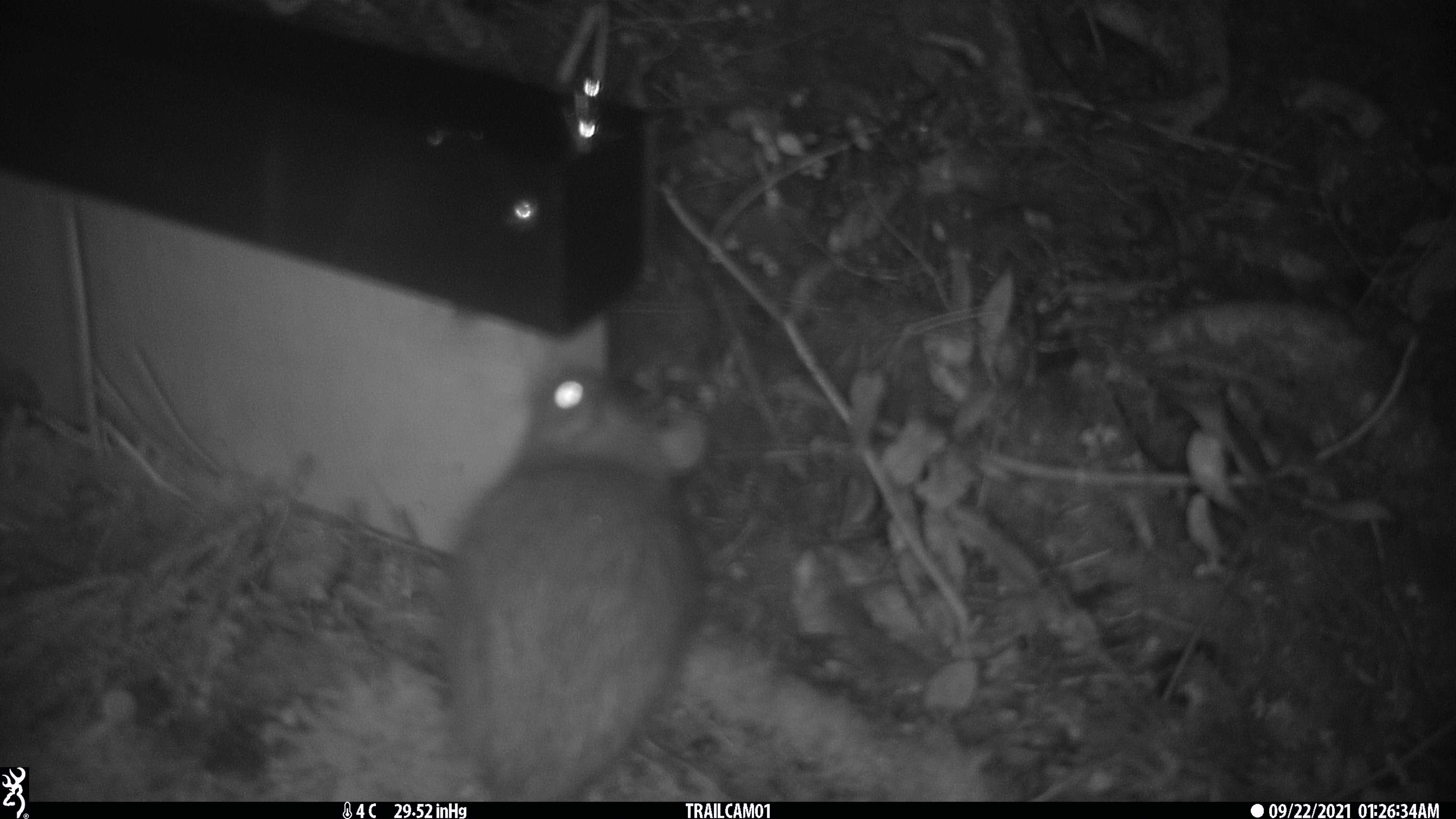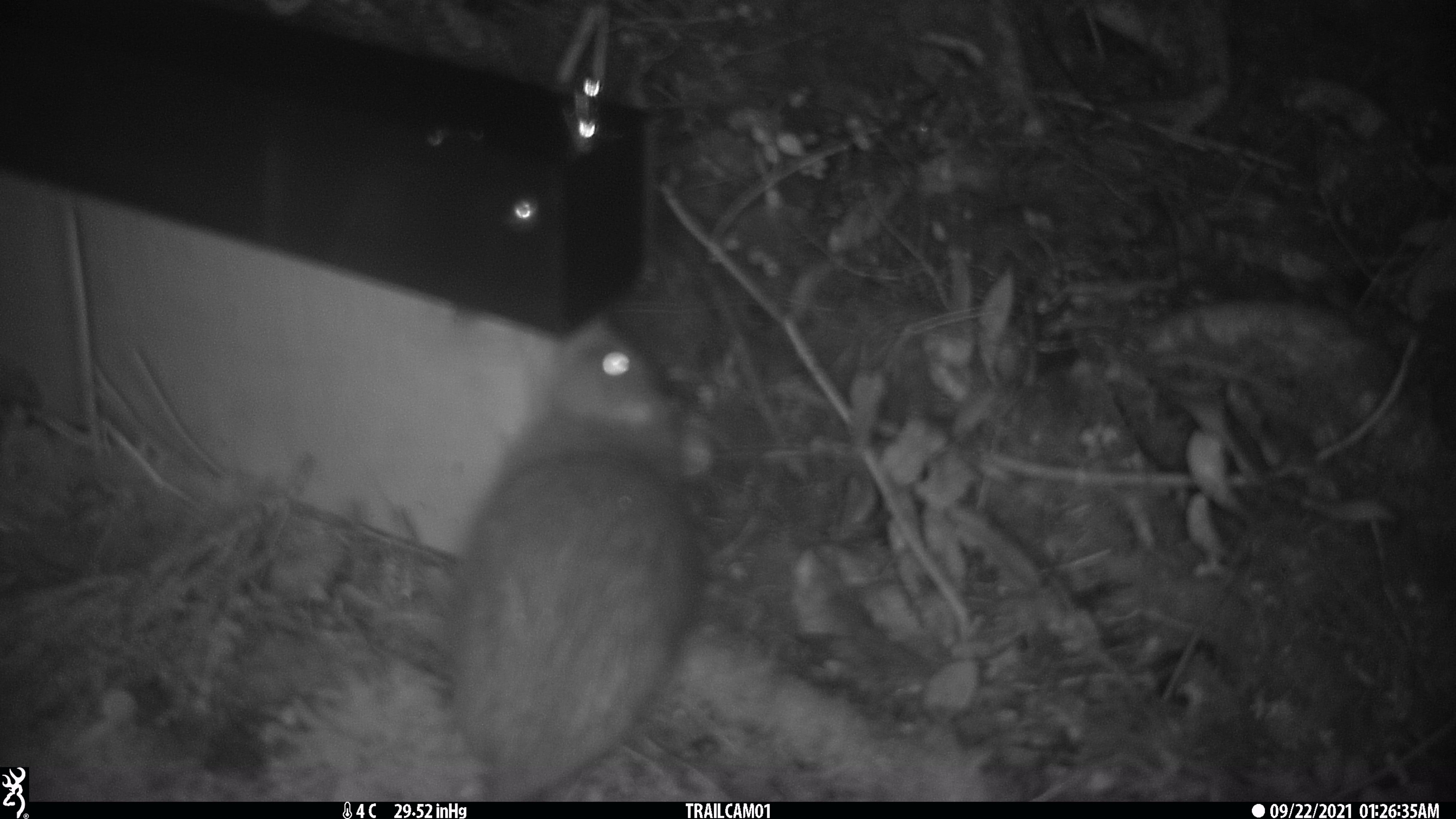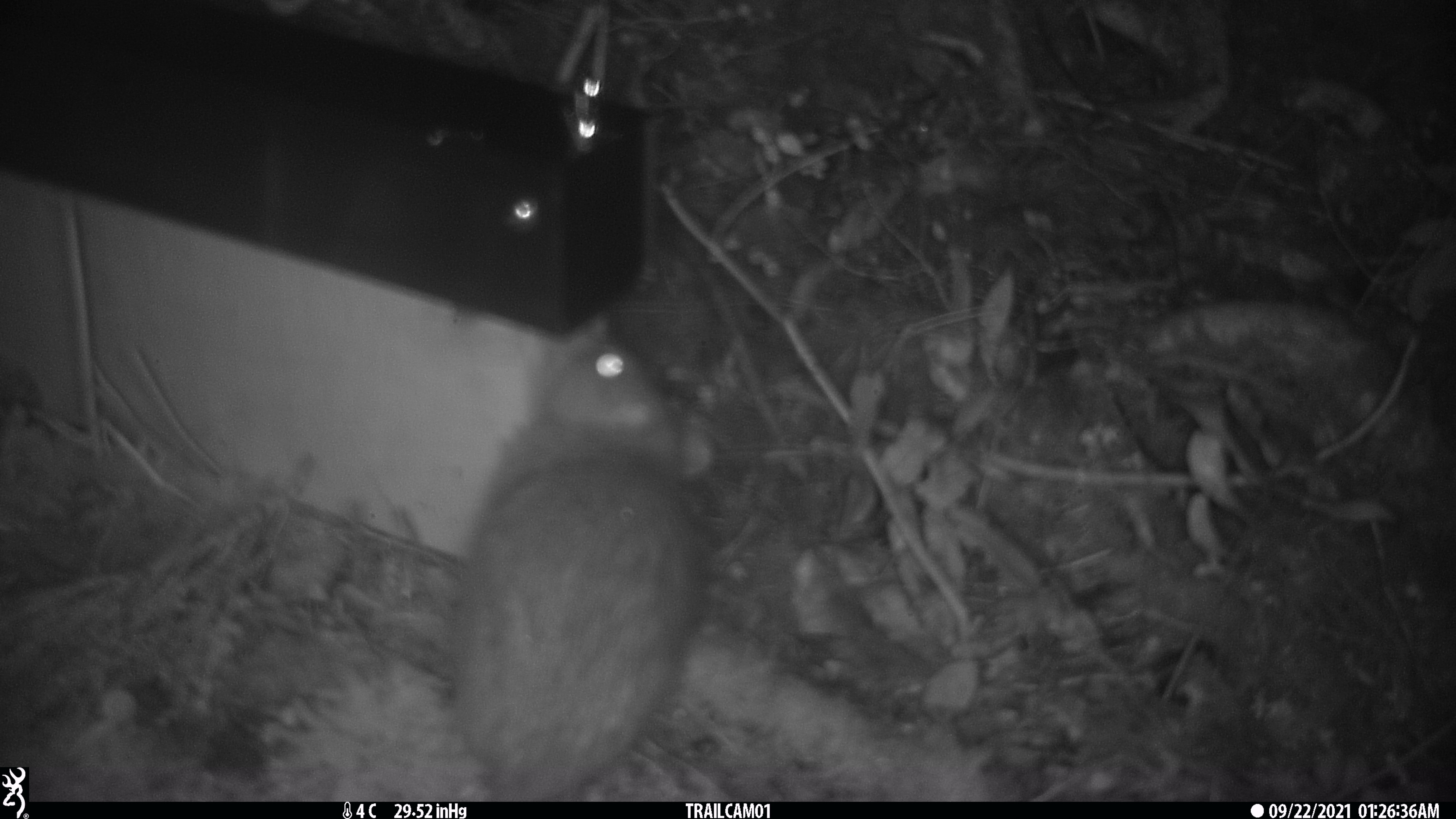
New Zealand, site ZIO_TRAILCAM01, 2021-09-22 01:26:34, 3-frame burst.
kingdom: Animalia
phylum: Chordata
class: Mammalia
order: Rodentia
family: Muridae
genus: Rattus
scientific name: Rattus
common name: rat